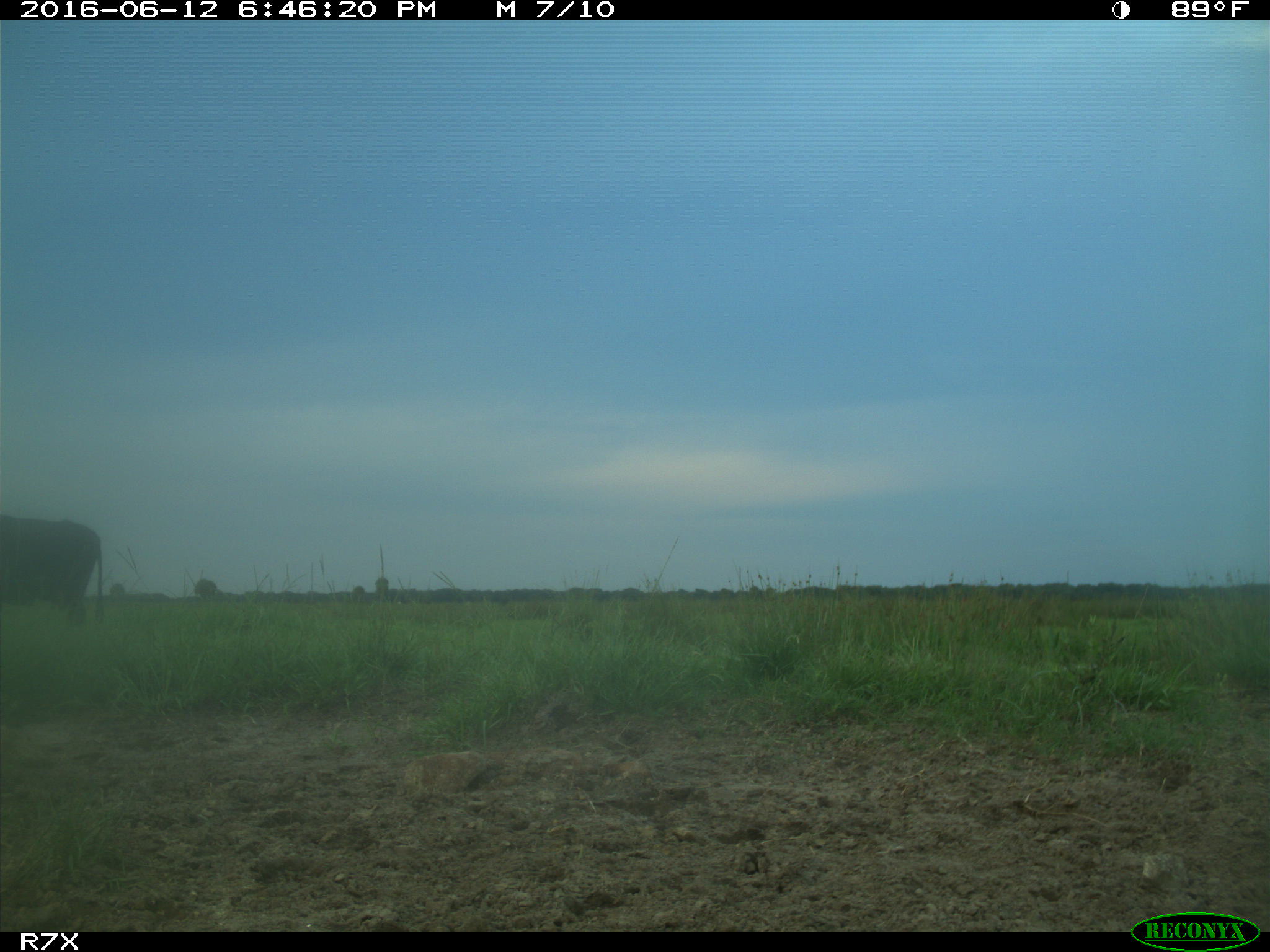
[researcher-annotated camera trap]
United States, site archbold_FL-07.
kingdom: Animalia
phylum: Chordata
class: Mammalia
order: Artiodactyla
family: Bovidae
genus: Bos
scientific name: Bos taurus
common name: domestic cow